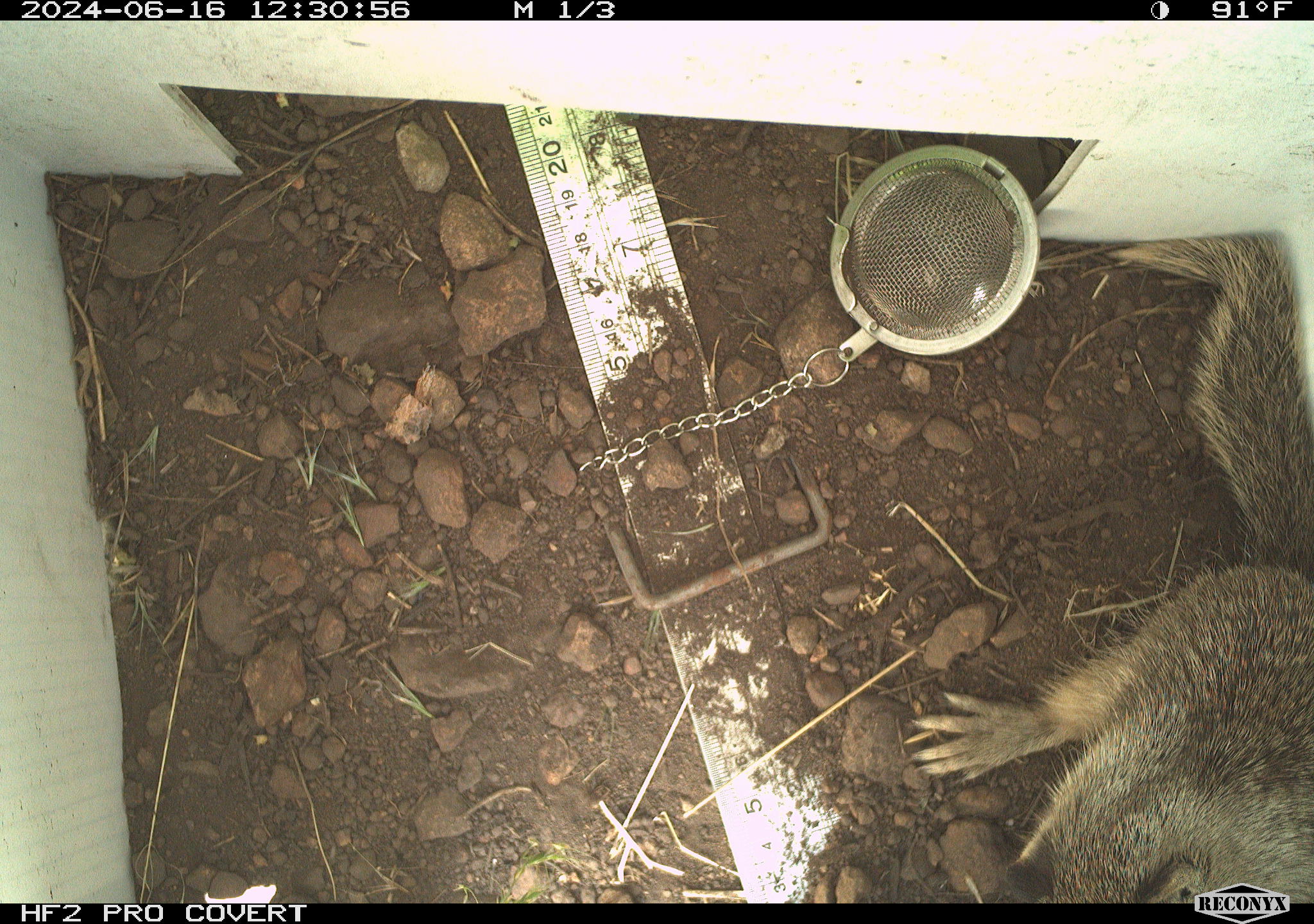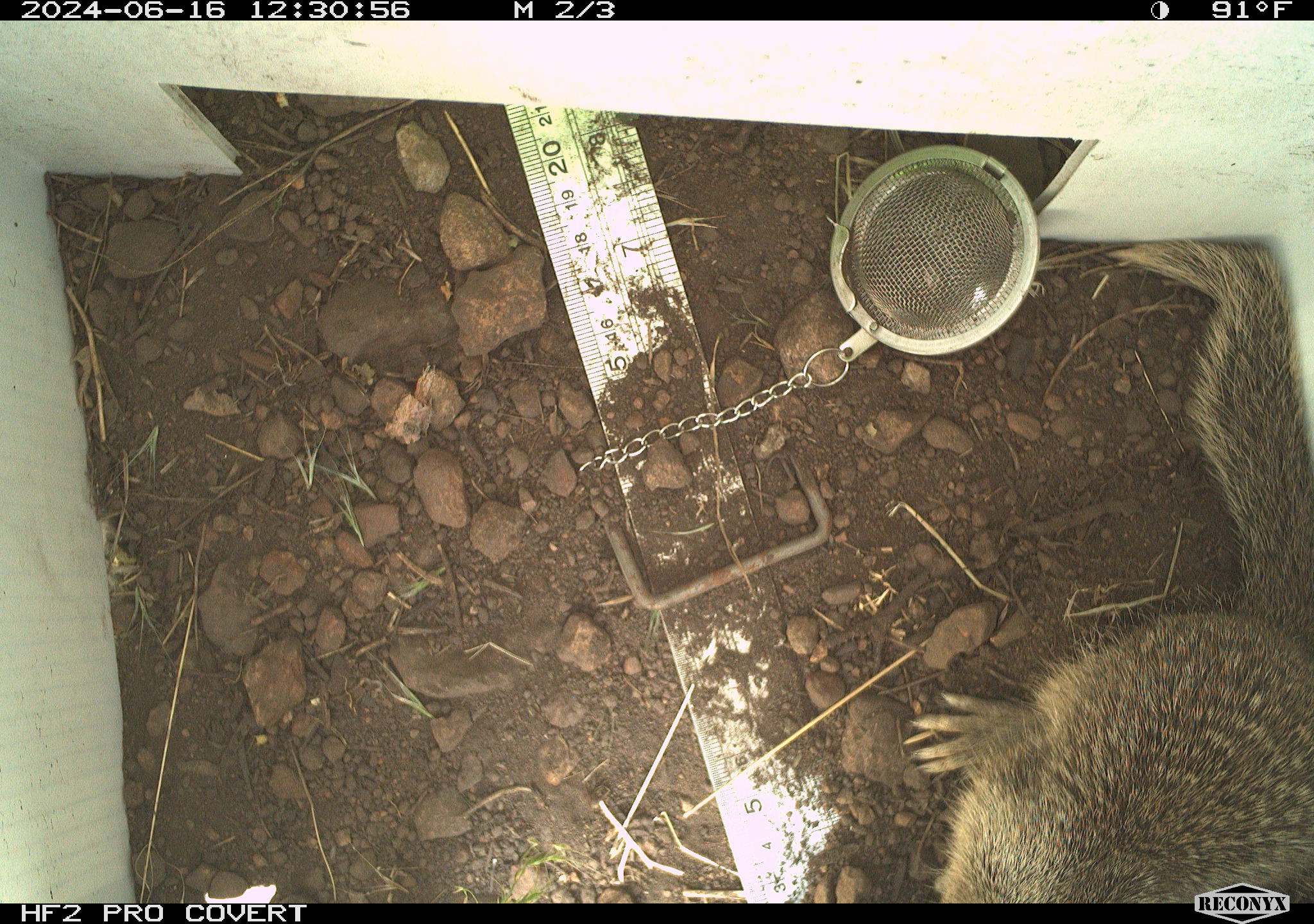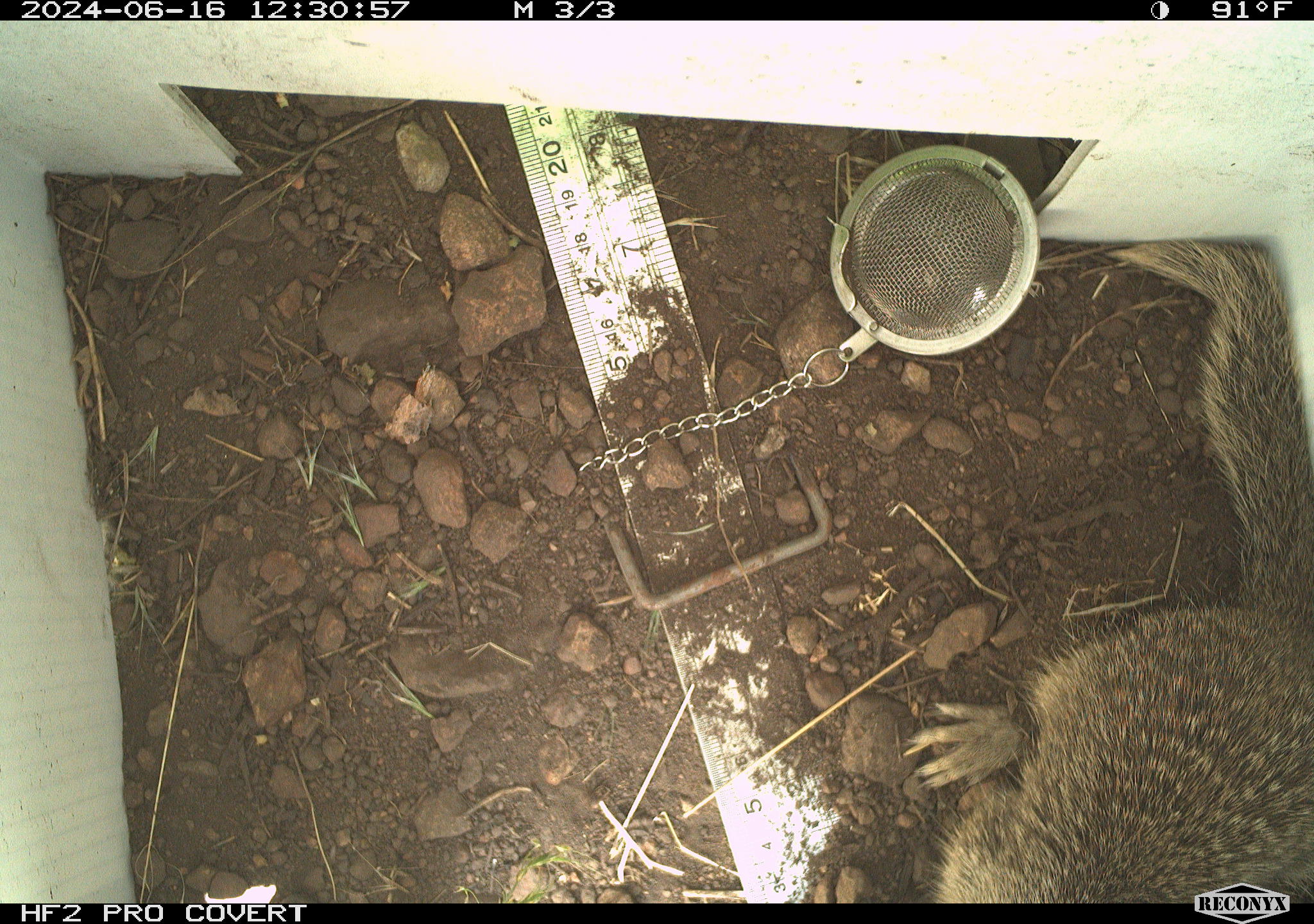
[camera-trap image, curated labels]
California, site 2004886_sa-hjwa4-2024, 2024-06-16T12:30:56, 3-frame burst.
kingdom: Animalia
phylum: Chordata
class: Mammalia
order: Rodentia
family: Sciuridae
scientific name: Sciuridae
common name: squirrels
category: sciuridae family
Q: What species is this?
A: Sciuridae family (squirrels) (Sciuridae).